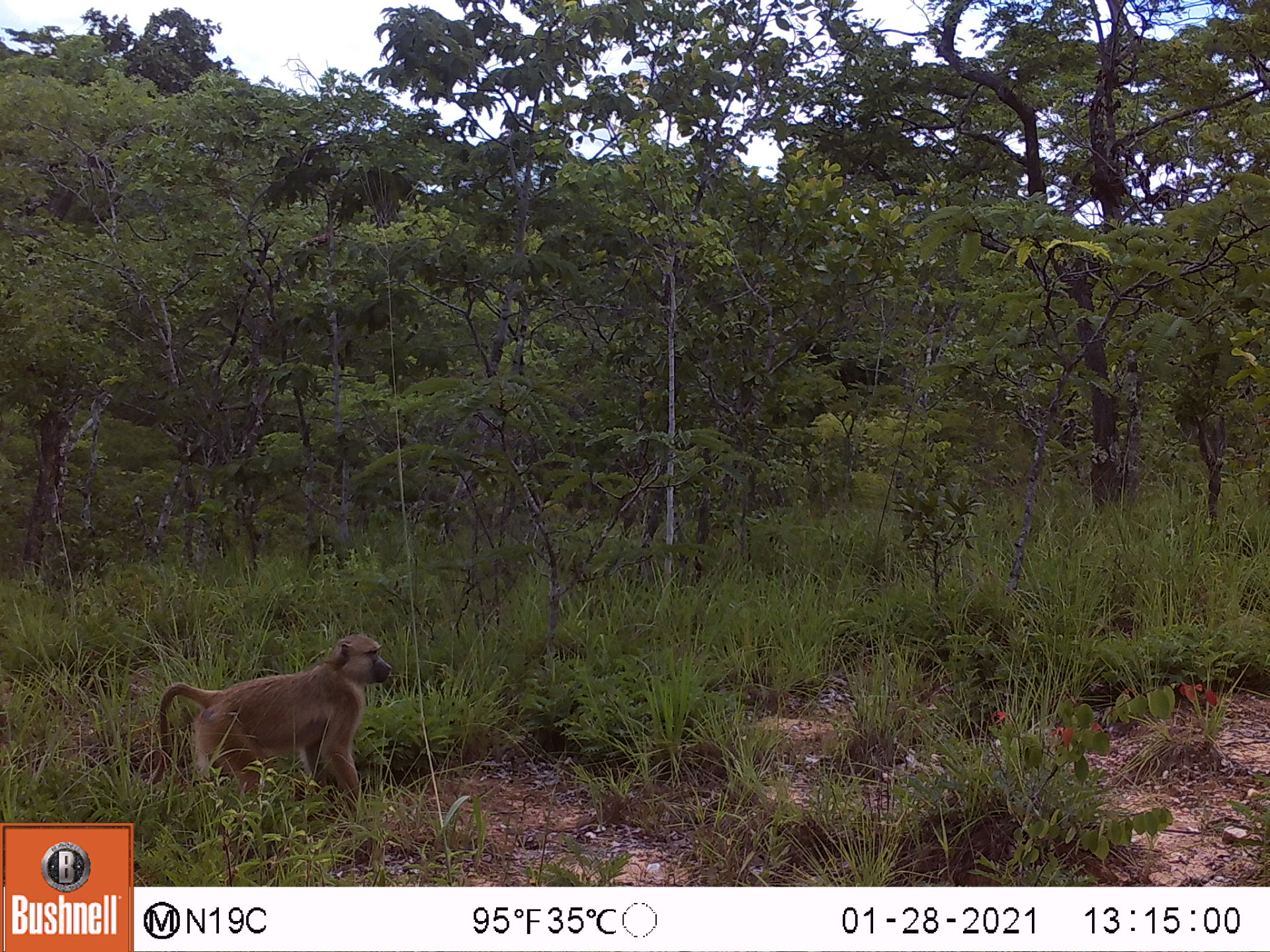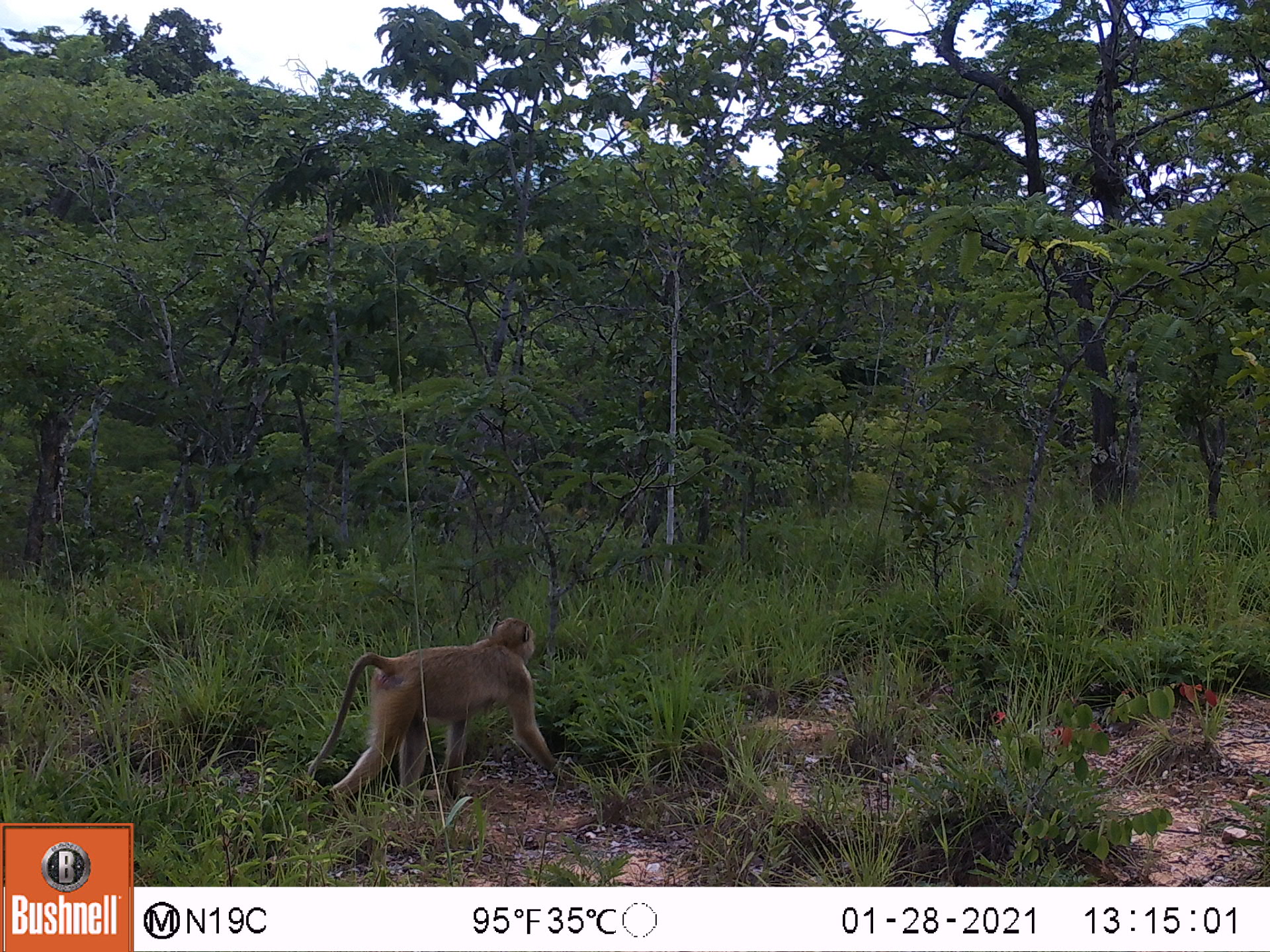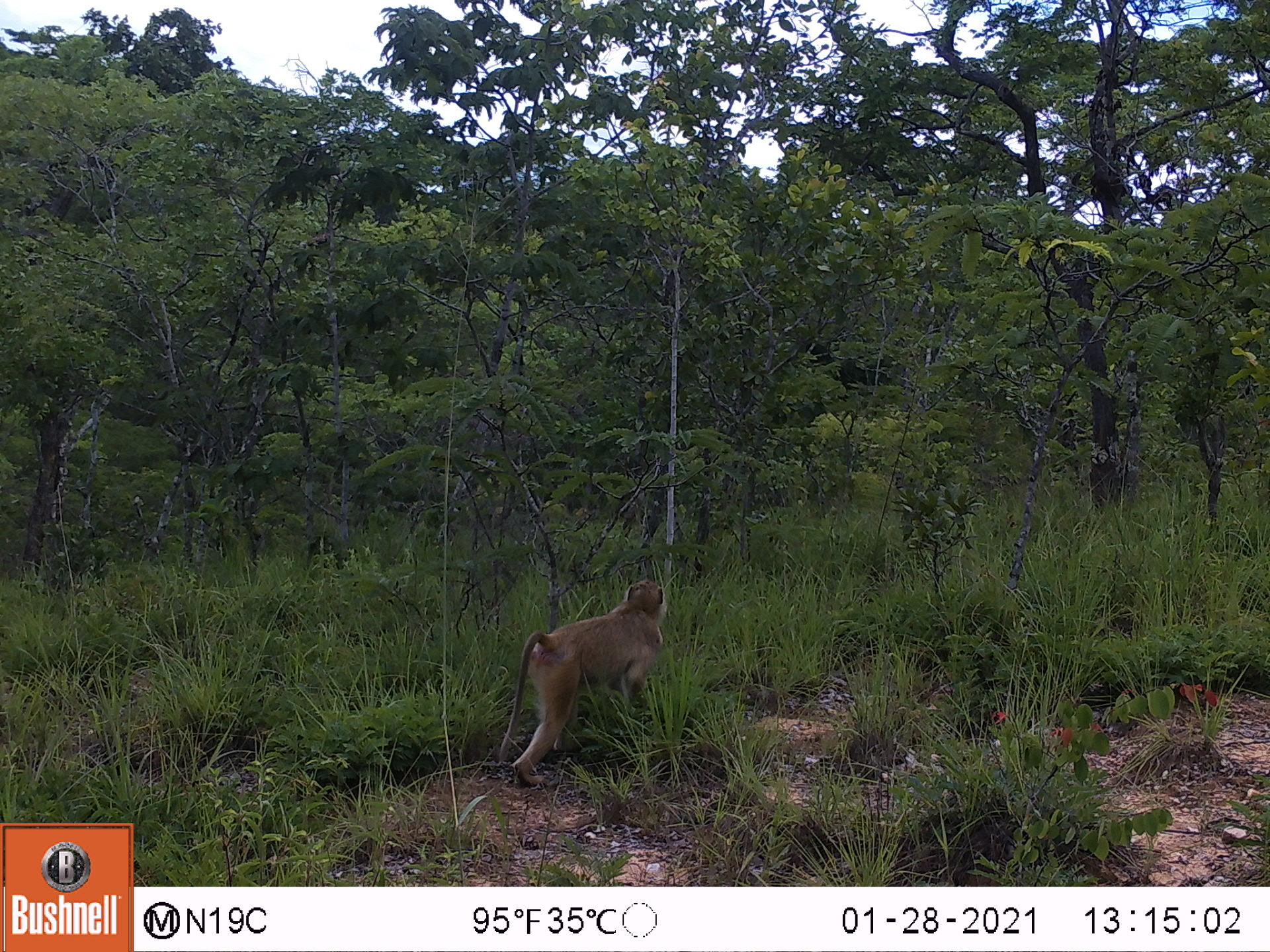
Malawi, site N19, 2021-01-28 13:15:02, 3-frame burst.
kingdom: Animalia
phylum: Chordata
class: Mammalia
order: Primates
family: Cercopithecidae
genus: Papio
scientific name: Papio cynocephalus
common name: yellow baboon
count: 1